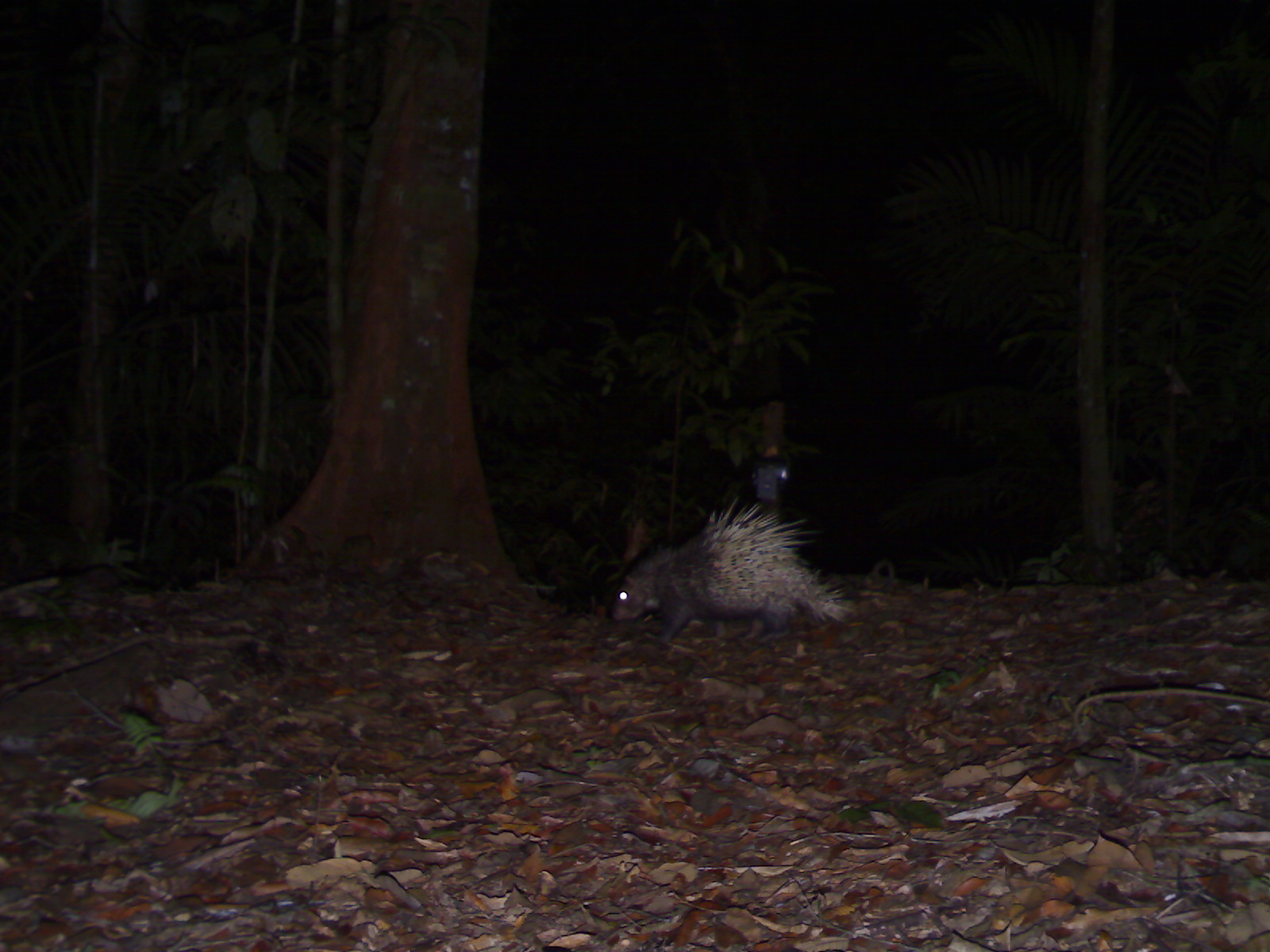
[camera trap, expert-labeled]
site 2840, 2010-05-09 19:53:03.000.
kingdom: Animalia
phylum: Chordata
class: Mammalia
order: Rodentia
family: Hystricidae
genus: Hystrix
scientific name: Hystrix brachyura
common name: east asian porcupine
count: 1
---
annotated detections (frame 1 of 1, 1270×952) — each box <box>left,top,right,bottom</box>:
hystrix brachyura: <box>608,495,853,646</box>